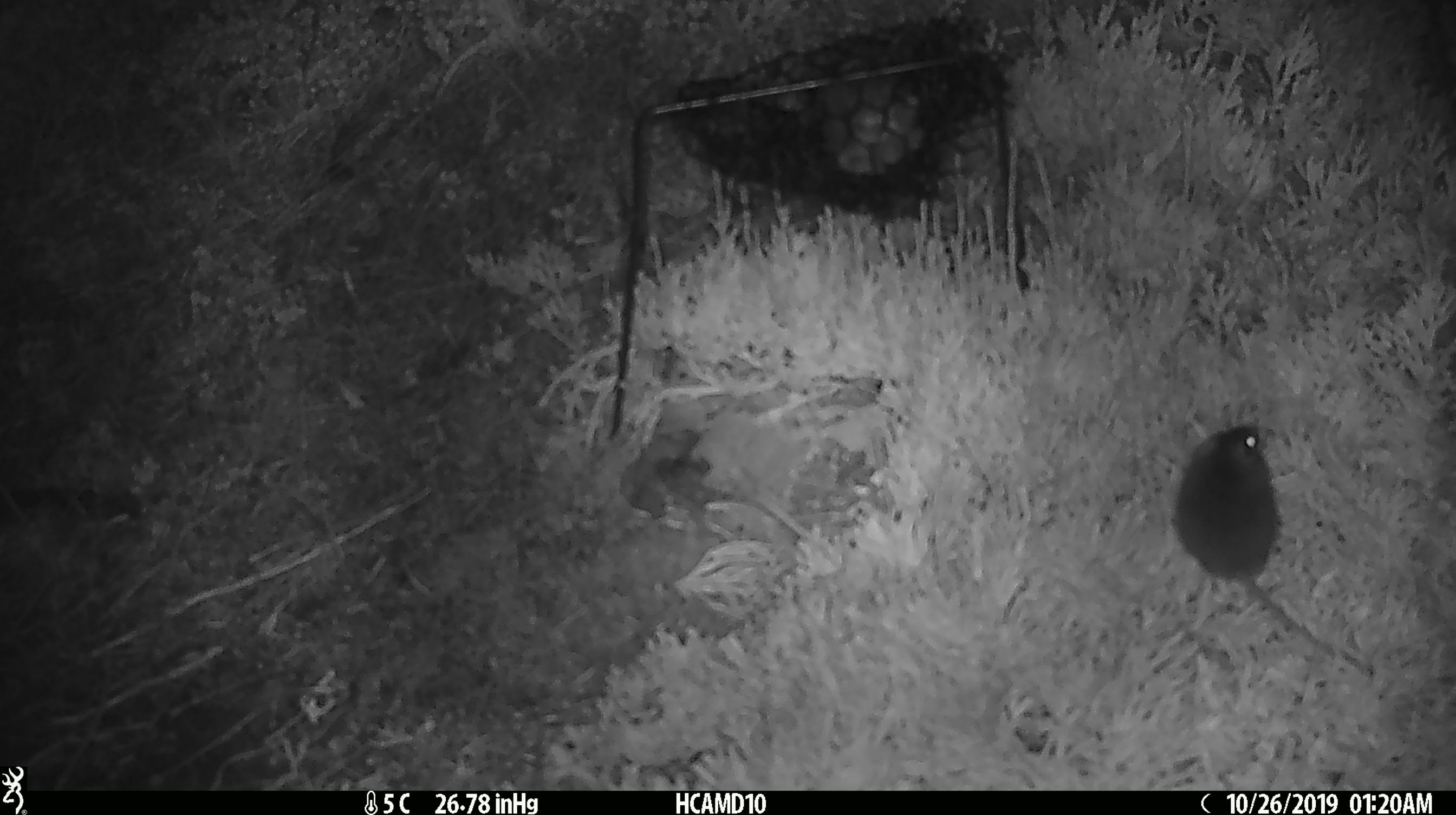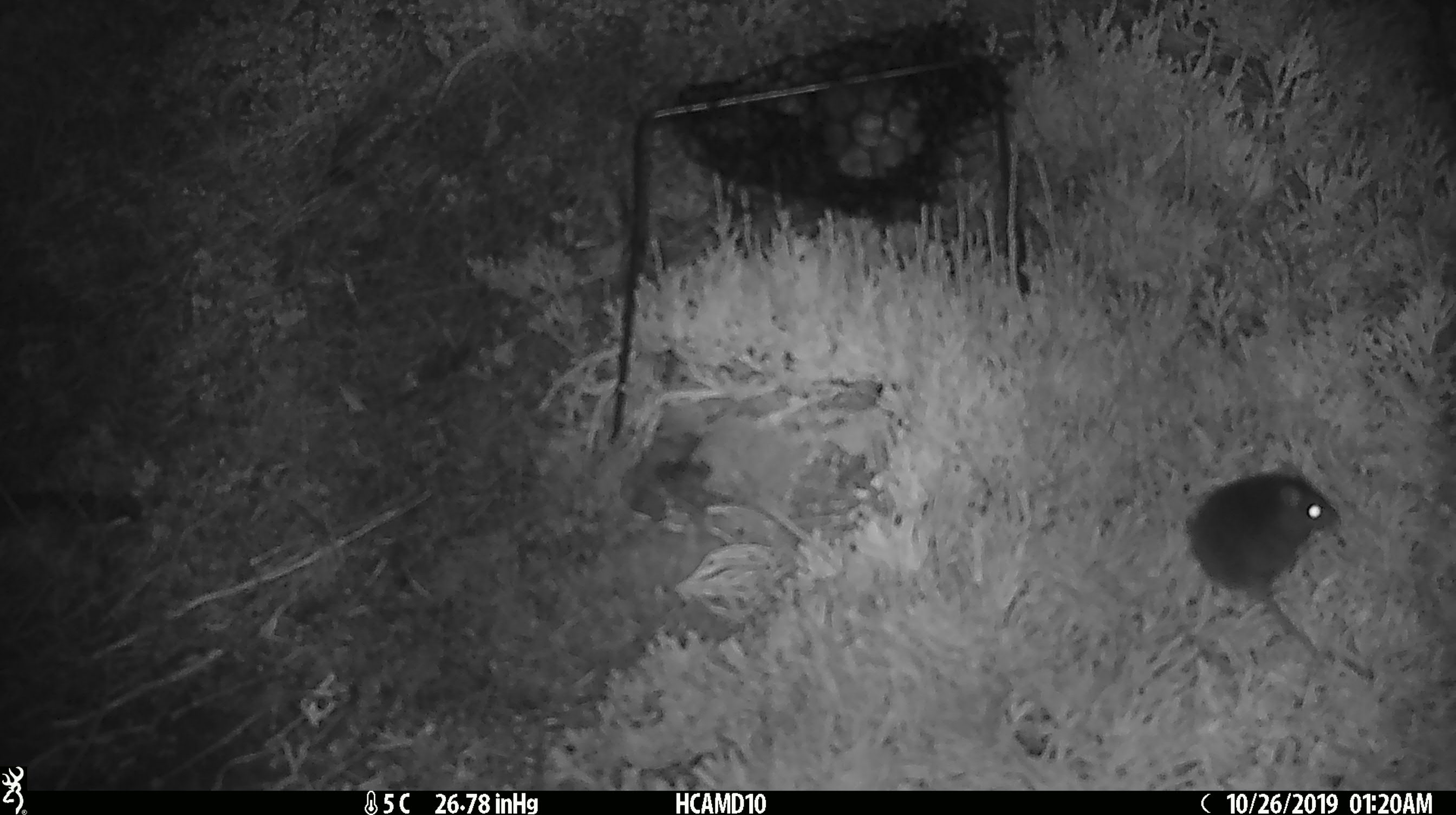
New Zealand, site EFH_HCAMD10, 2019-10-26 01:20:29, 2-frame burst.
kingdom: Animalia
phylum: Chordata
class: Mammalia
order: Rodentia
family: Muridae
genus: Mus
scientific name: Mus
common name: mouse